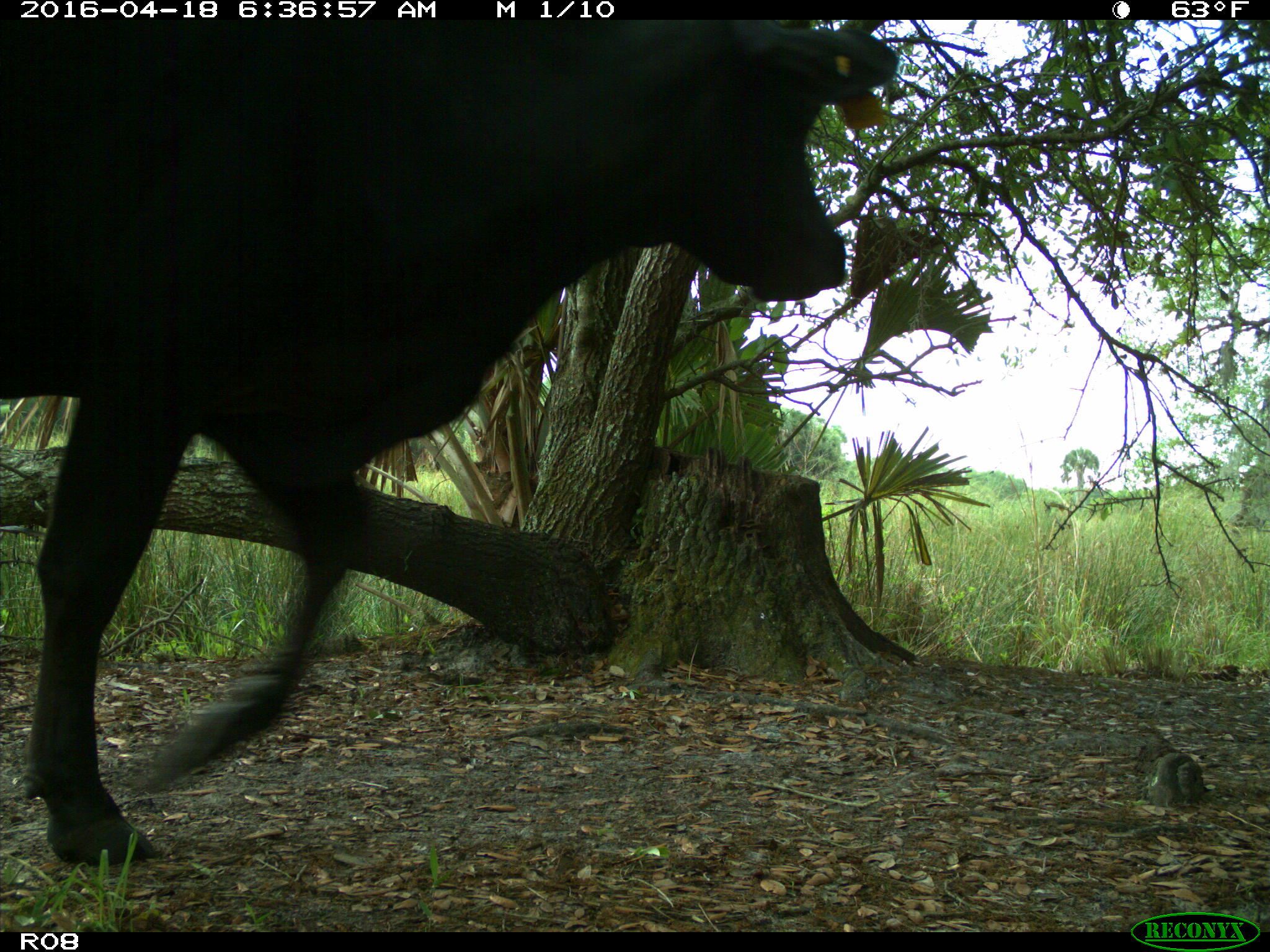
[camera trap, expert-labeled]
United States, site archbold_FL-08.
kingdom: Animalia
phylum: Chordata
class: Mammalia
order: Artiodactyla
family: Bovidae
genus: Bos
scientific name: Bos taurus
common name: domestic cow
Bos taurus (domestic cow).